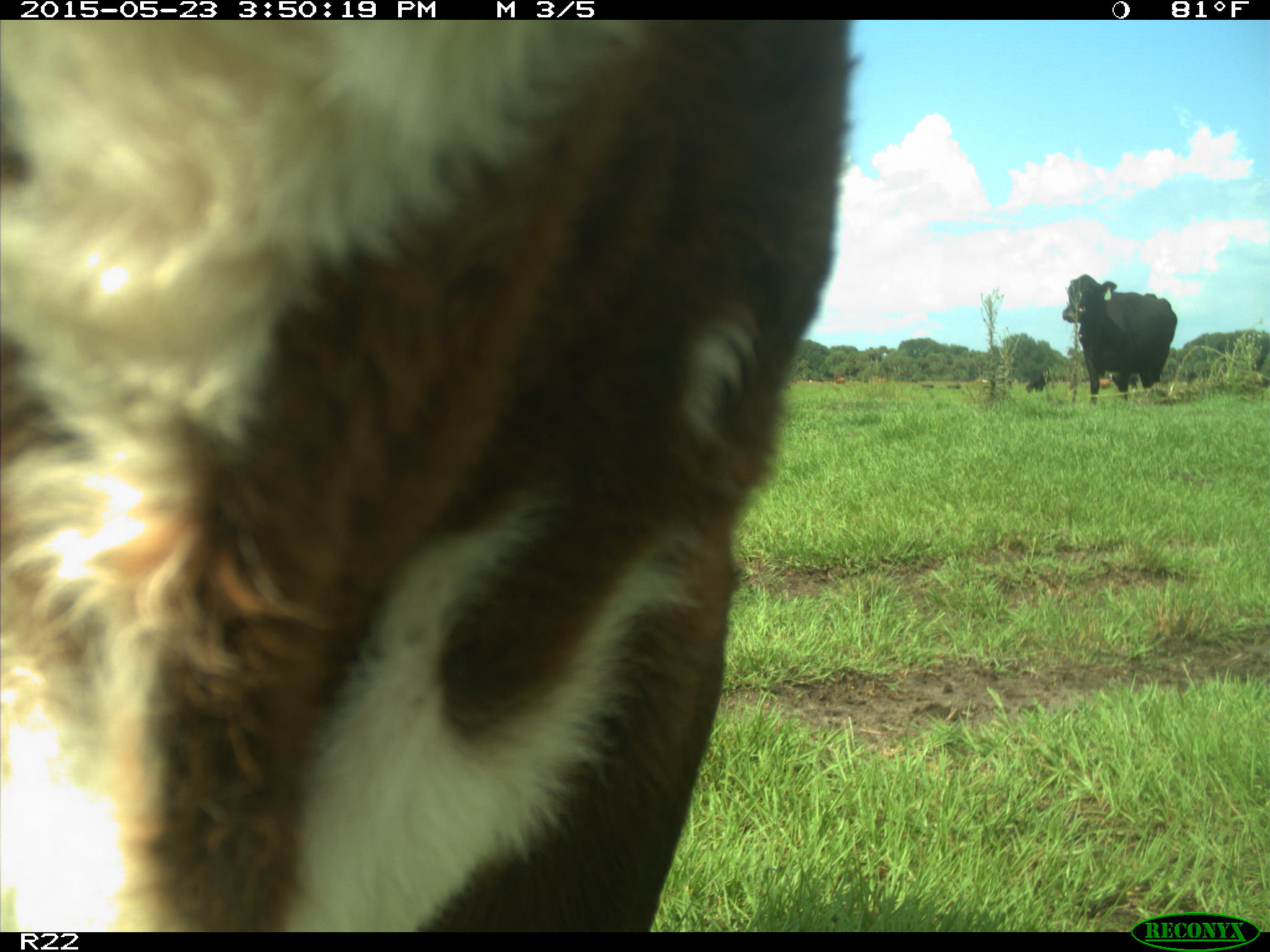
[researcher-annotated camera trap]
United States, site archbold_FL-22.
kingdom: Animalia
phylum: Chordata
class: Mammalia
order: Artiodactyla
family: Bovidae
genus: Bos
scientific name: Bos taurus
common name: domestic cow